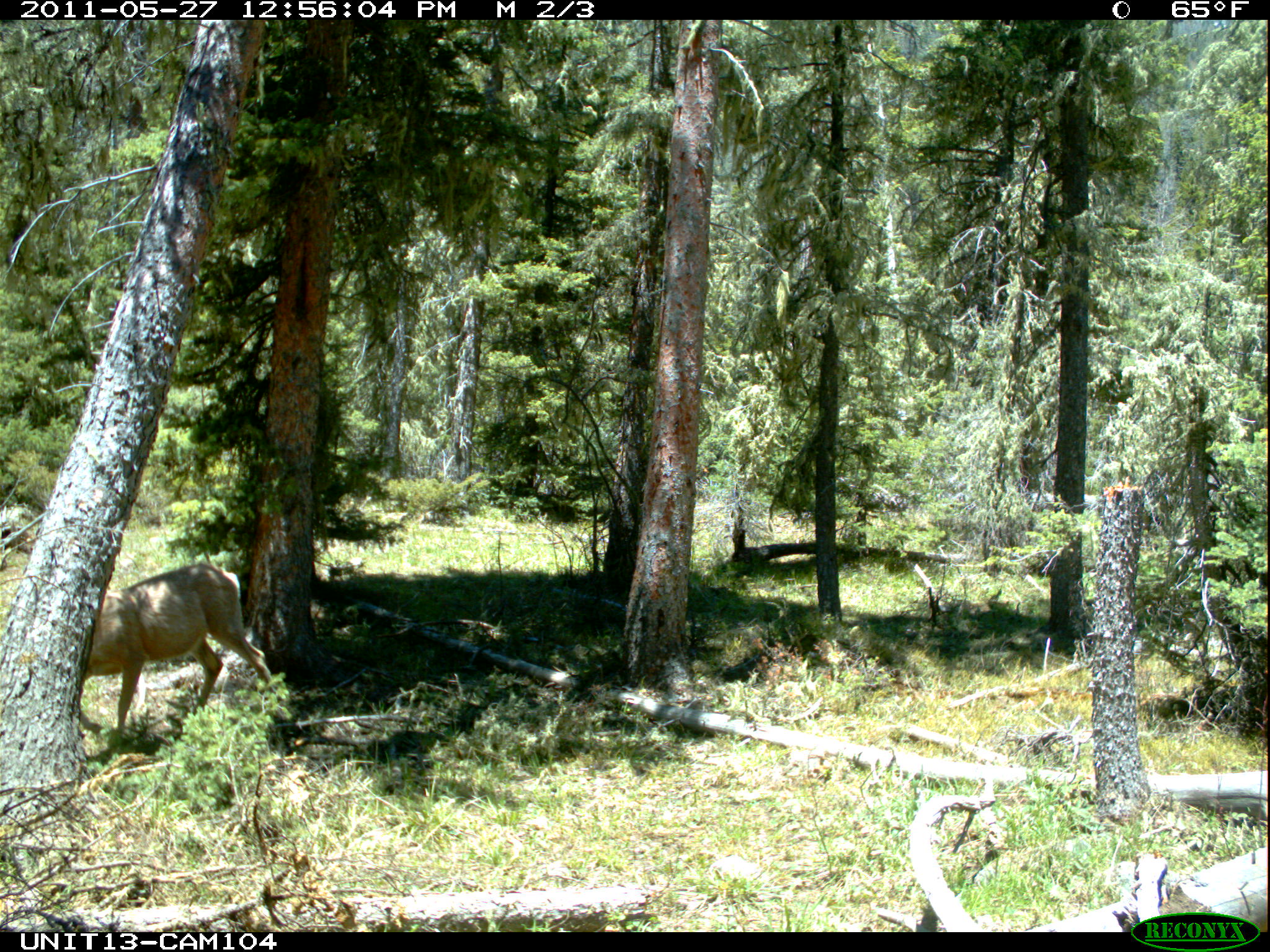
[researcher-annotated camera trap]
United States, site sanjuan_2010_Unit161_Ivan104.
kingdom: Animalia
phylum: Chordata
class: Mammalia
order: Artiodactyla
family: Cervidae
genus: Odocoileus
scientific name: Odocoileus hemionus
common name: mule deer